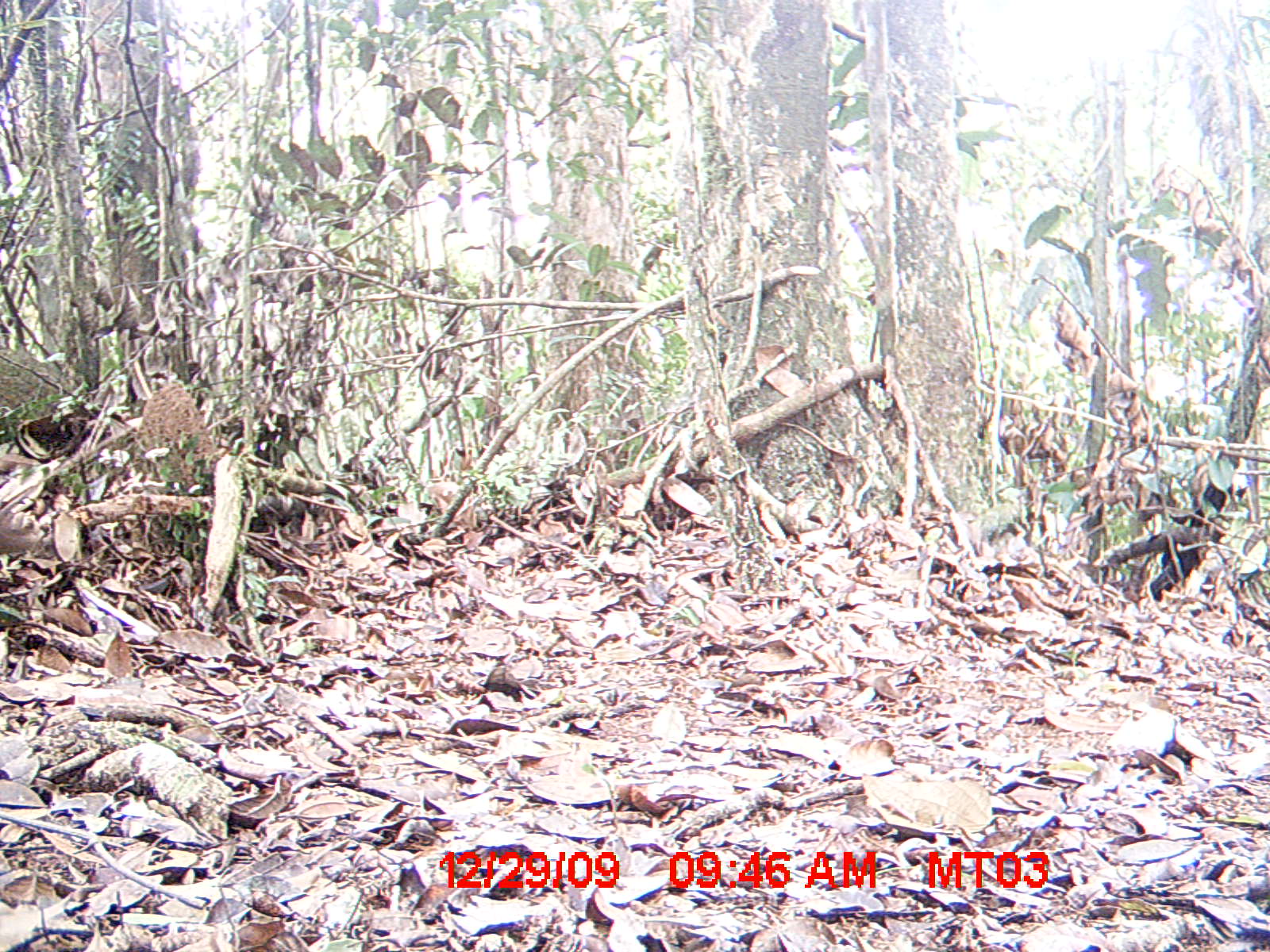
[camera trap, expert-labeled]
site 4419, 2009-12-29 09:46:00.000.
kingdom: Animalia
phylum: Chordata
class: Aves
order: Columbiformes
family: Columbidae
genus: Streptopelia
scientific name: Streptopelia picturata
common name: malagasy turtle dove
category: nesoenas picturata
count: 1